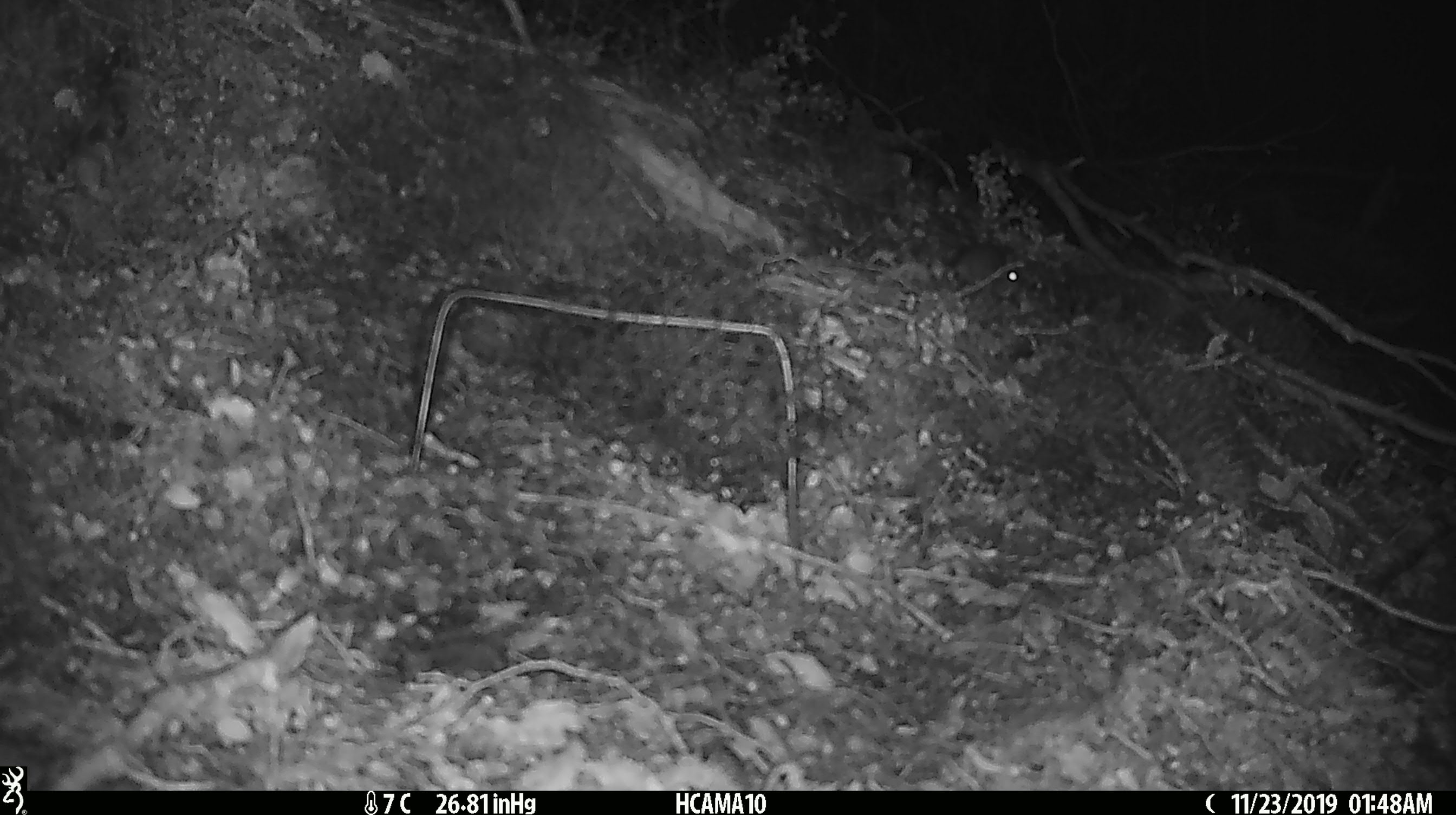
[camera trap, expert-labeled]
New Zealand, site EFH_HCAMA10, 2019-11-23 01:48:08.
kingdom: Animalia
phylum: Chordata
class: Mammalia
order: Rodentia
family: Muridae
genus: Mus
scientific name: Mus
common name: mouse